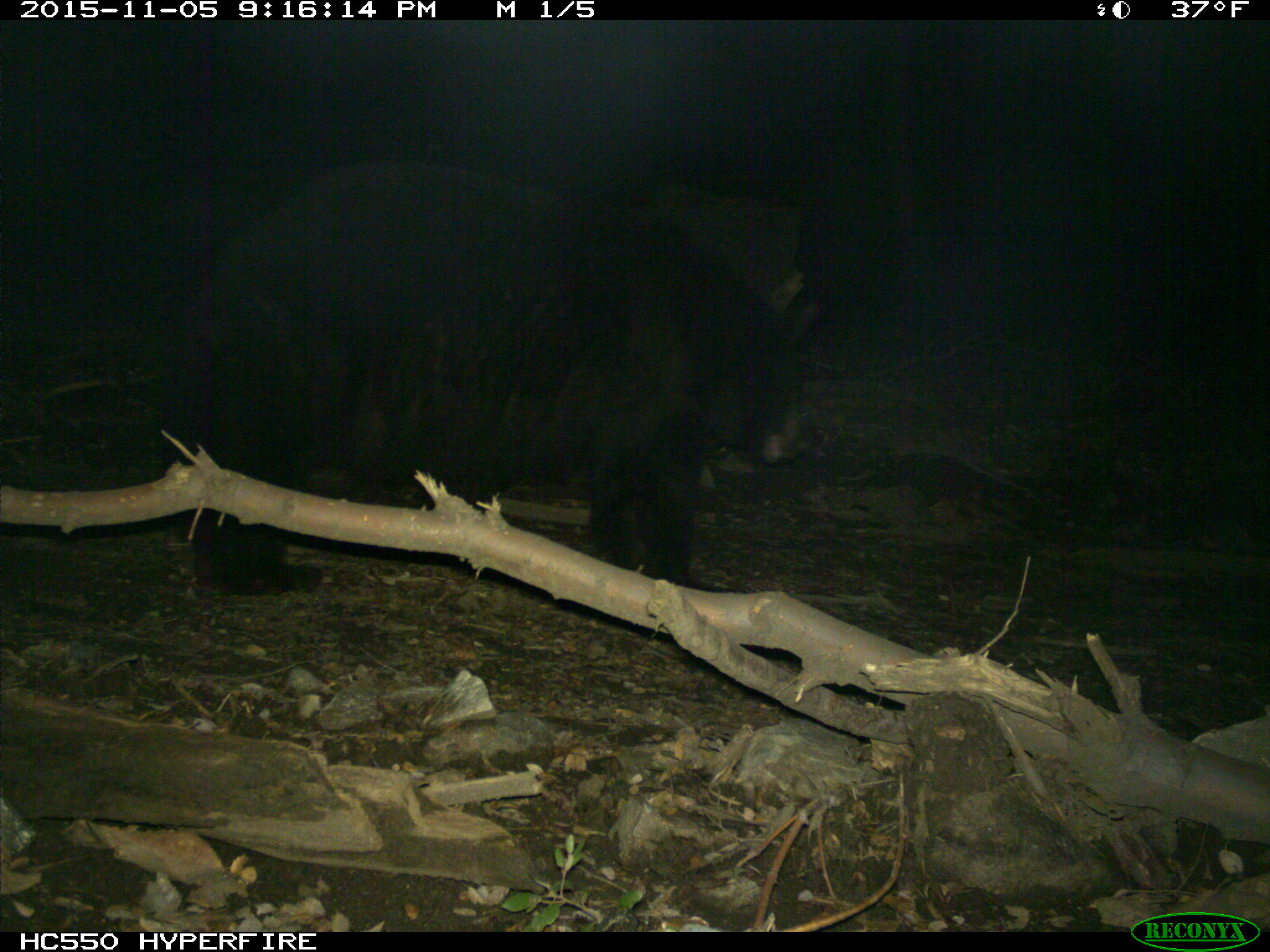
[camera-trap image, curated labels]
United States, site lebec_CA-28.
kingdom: Animalia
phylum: Chordata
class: Mammalia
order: Carnivora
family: Ursidae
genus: Ursus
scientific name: Ursus americanus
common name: american black bear